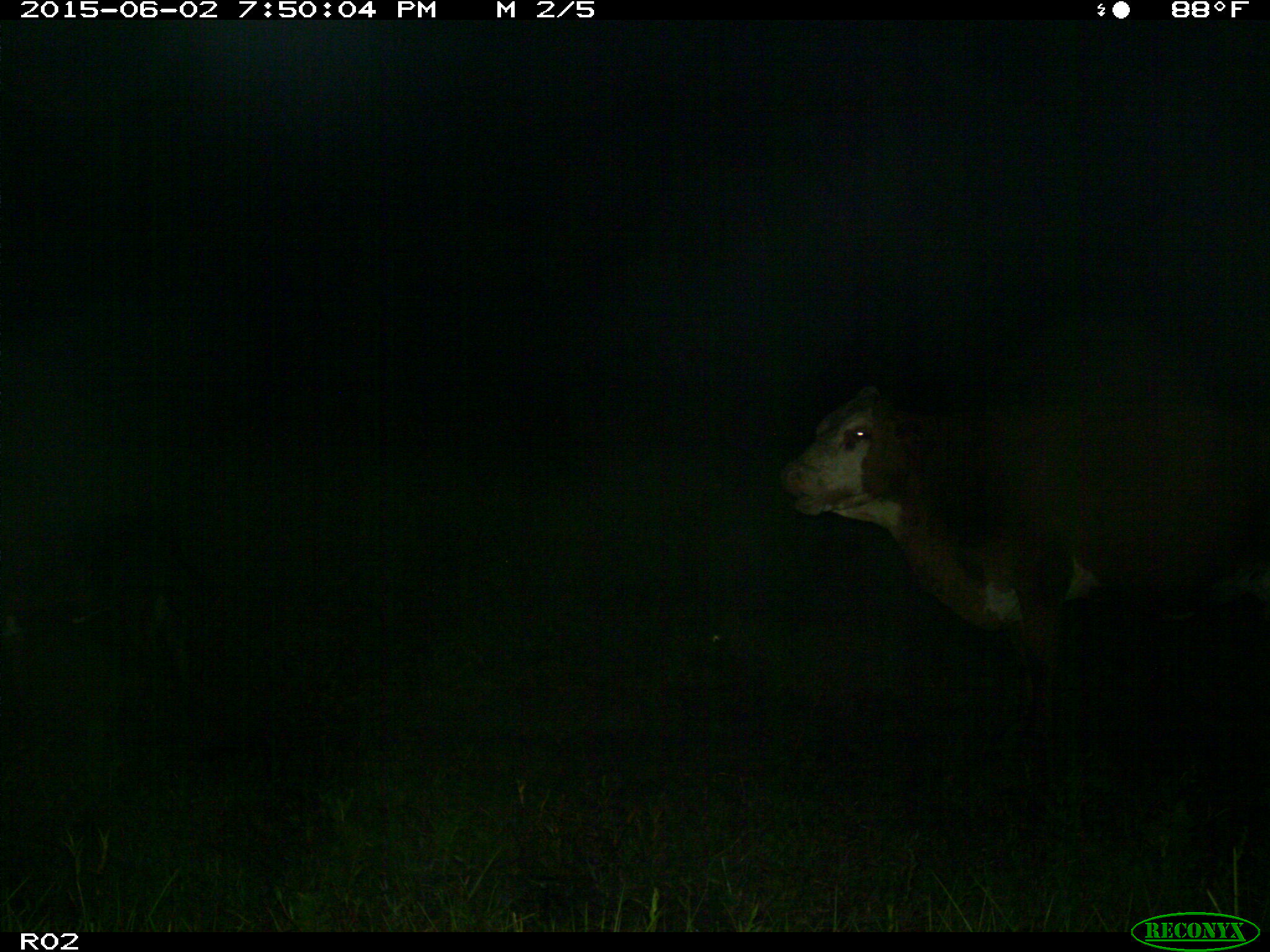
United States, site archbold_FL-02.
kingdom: Animalia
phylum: Chordata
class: Mammalia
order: Artiodactyla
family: Bovidae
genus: Bos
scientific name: Bos taurus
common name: domestic cow